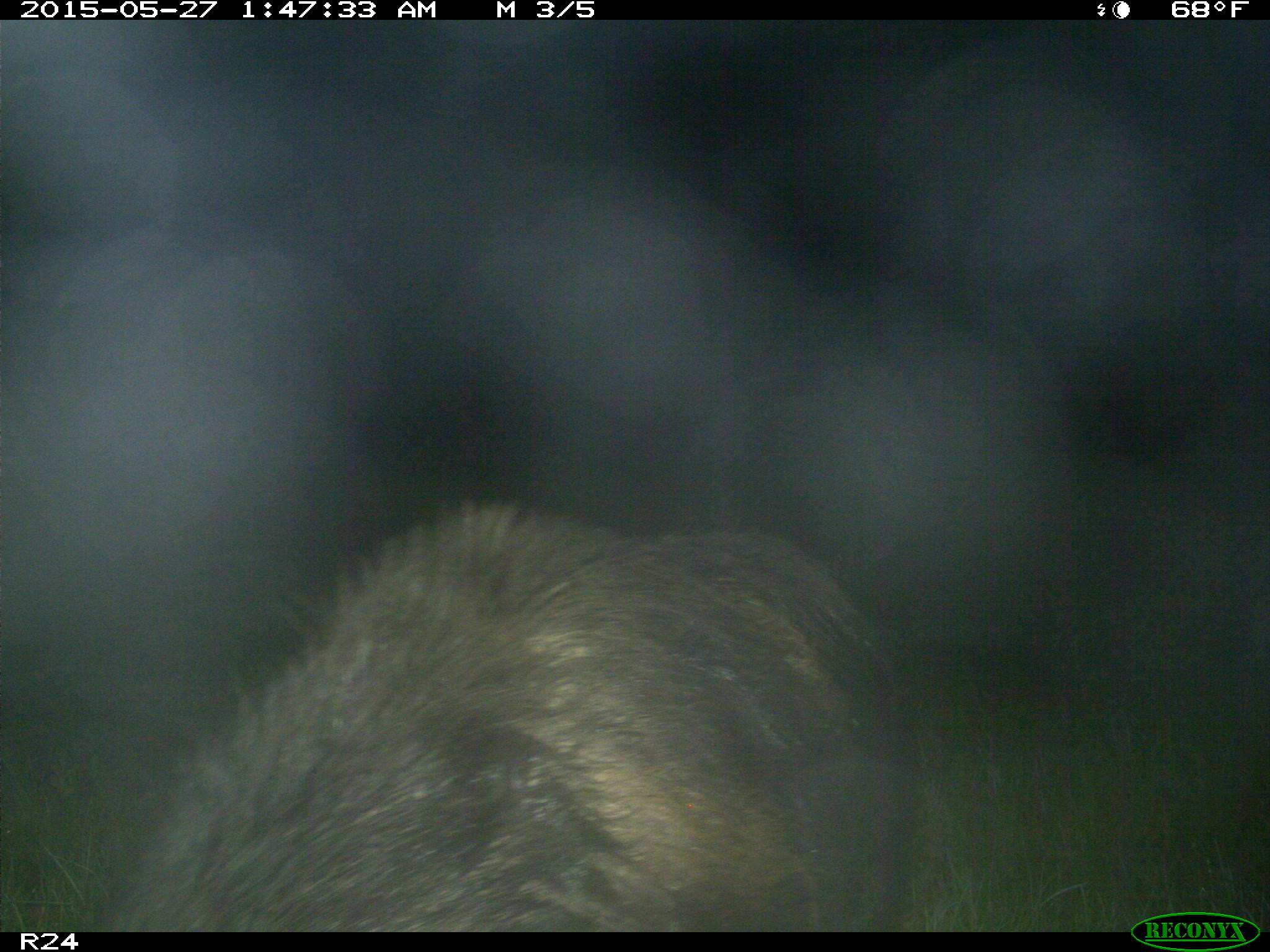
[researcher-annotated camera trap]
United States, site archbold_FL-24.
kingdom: Animalia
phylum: Chordata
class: Mammalia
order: Didelphimorphia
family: Didelphidae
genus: Didelphis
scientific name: Didelphis virginiana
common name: virginia opossum